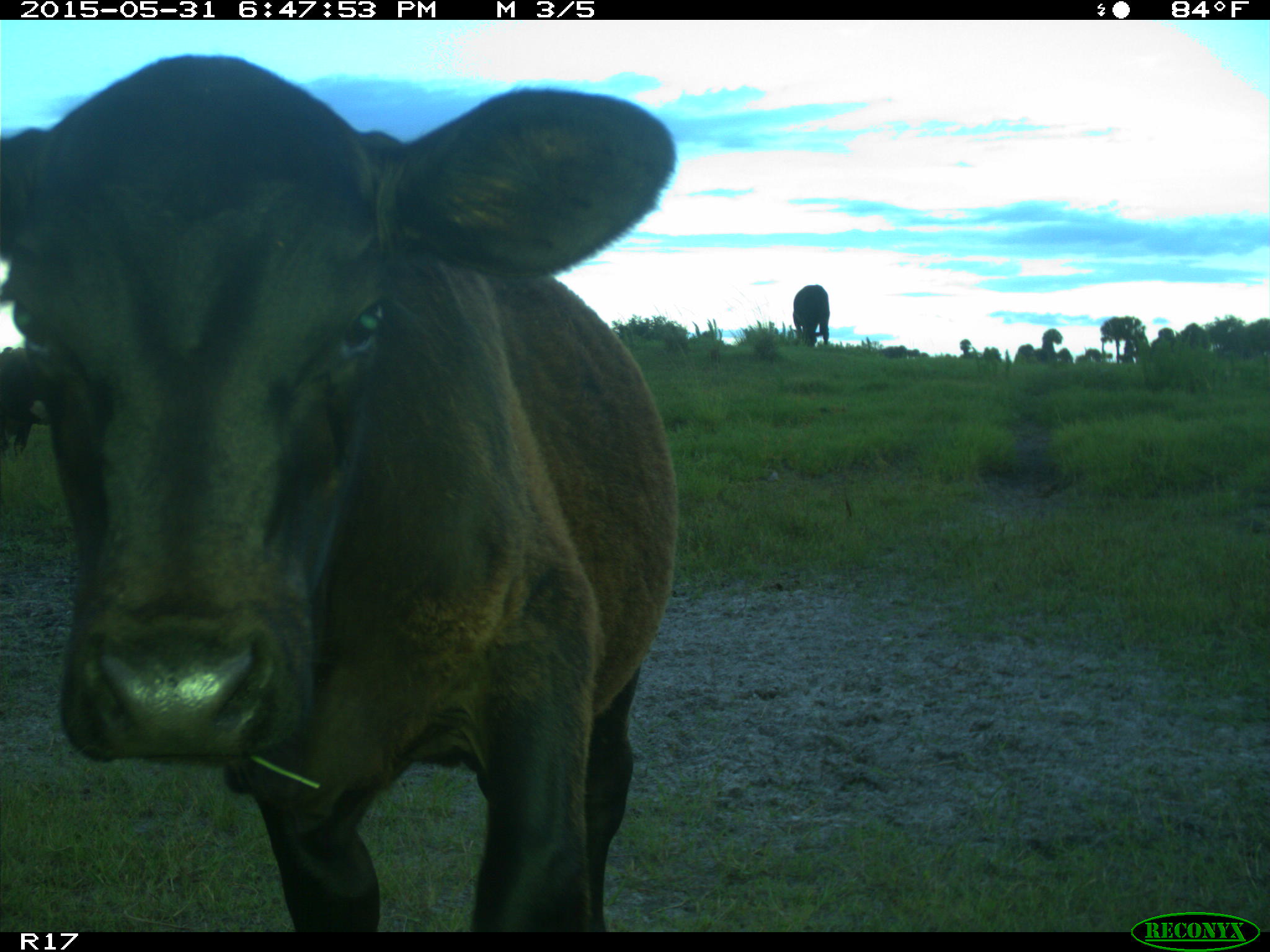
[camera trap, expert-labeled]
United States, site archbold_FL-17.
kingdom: Animalia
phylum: Chordata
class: Mammalia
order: Artiodactyla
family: Bovidae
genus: Bos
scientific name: Bos taurus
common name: domestic cow